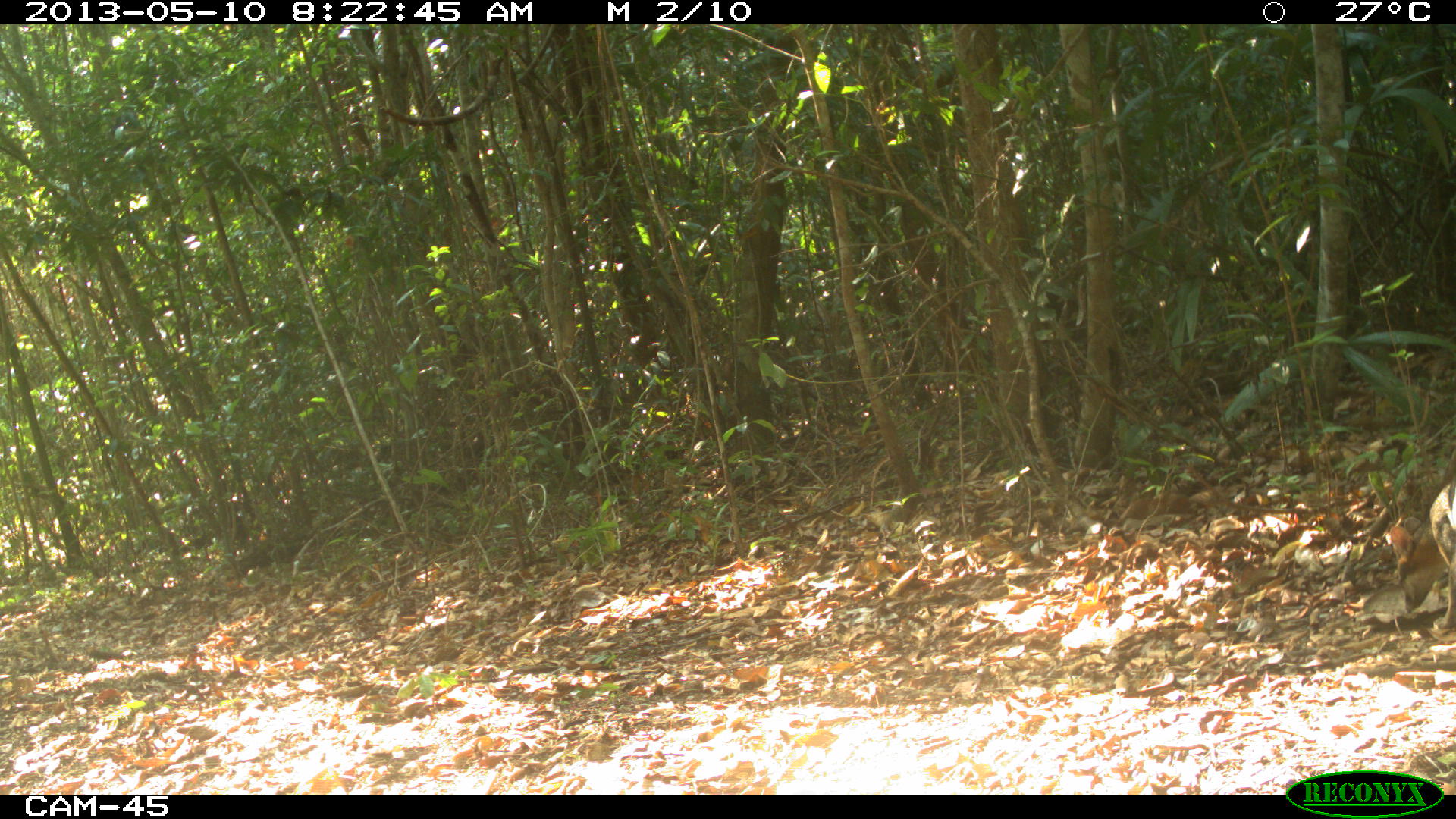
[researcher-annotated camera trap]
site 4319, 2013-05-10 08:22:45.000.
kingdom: Animalia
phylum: Chordata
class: Mammalia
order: Carnivora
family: Canidae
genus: Urocyon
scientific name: Urocyon cinereoargenteus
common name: gray fox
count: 1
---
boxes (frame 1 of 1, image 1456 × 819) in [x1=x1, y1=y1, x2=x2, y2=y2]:
urocyon cinereoargenteus: [x1=1389, y1=478, x2=1456, y2=630]